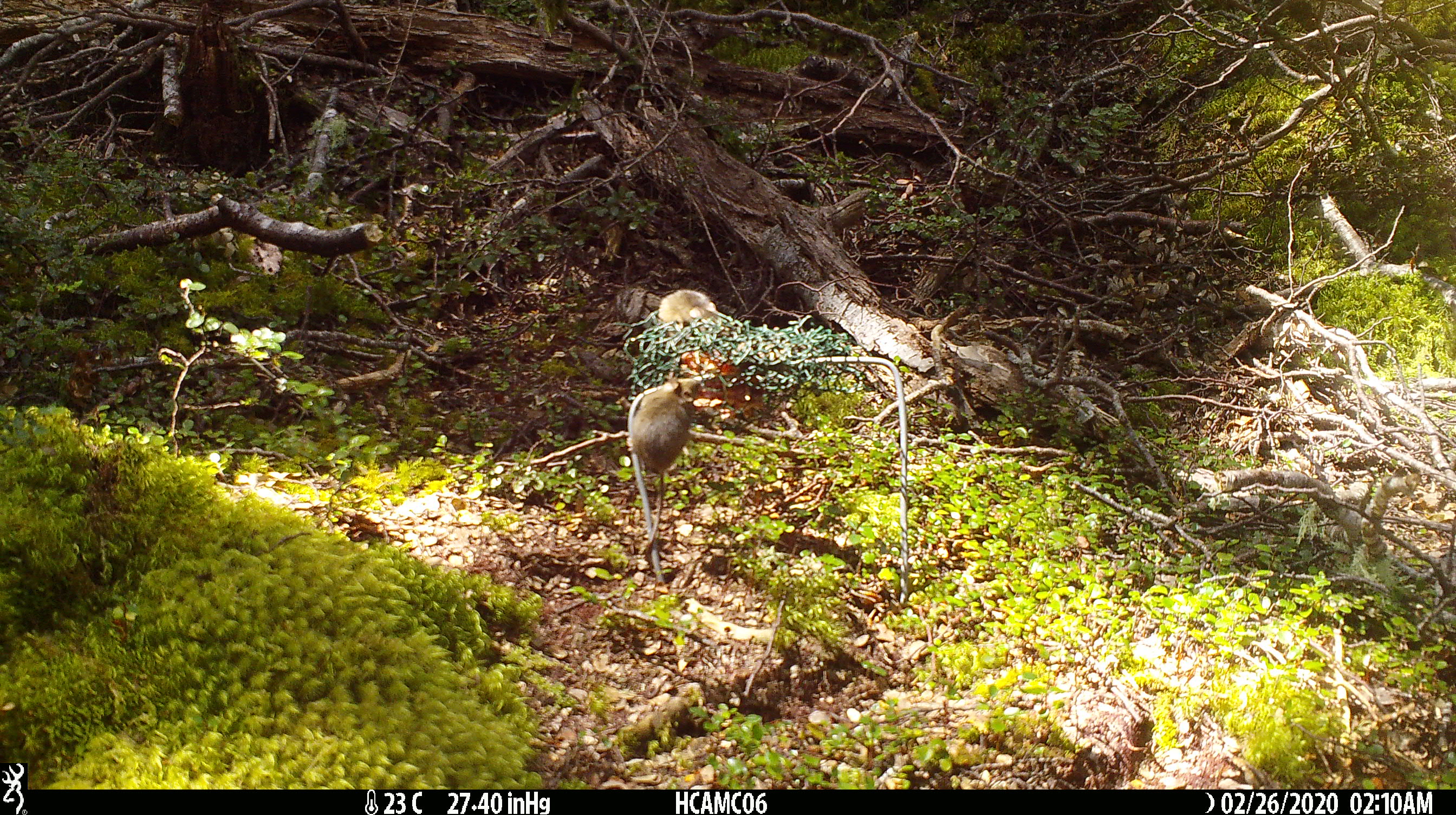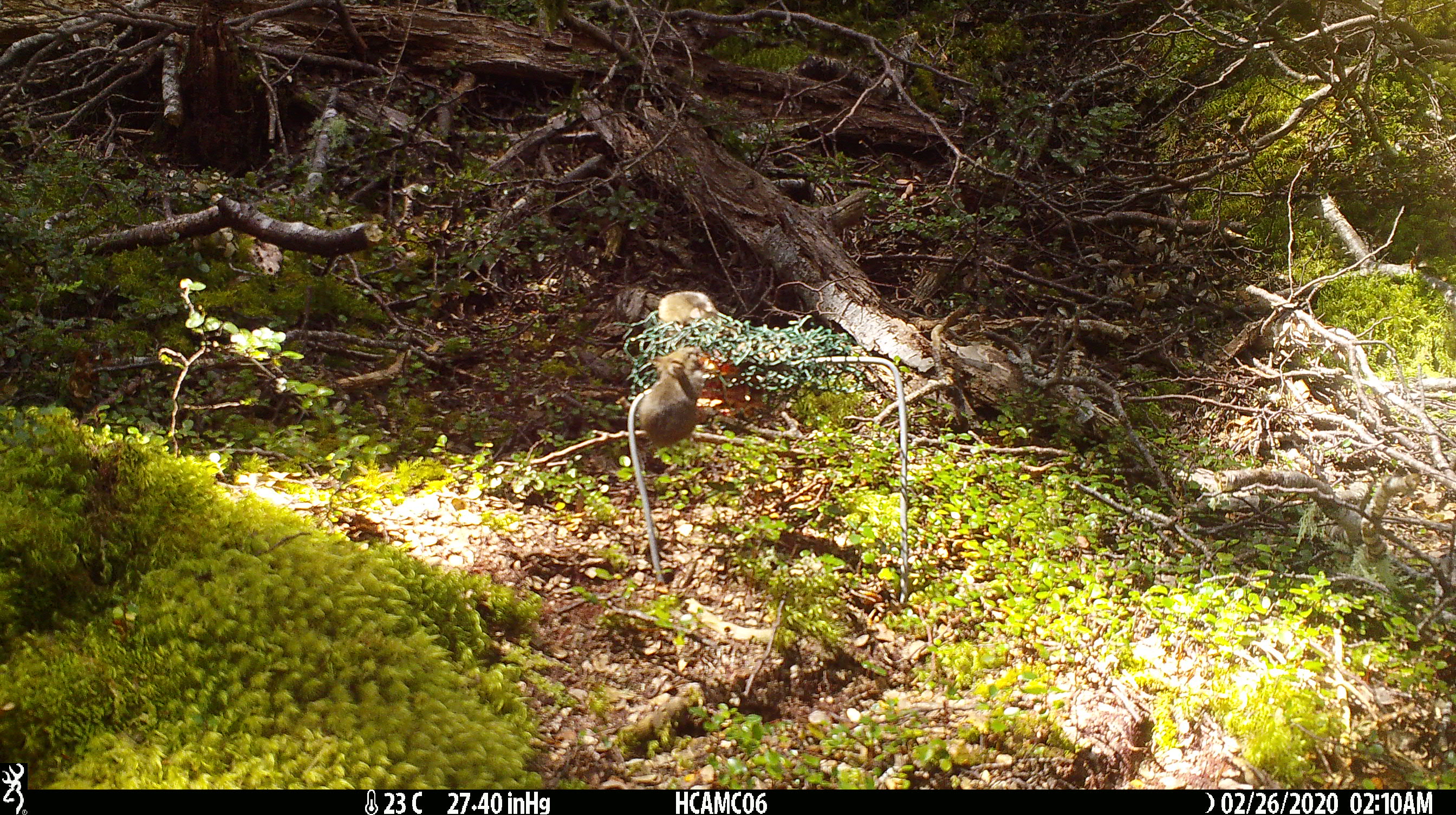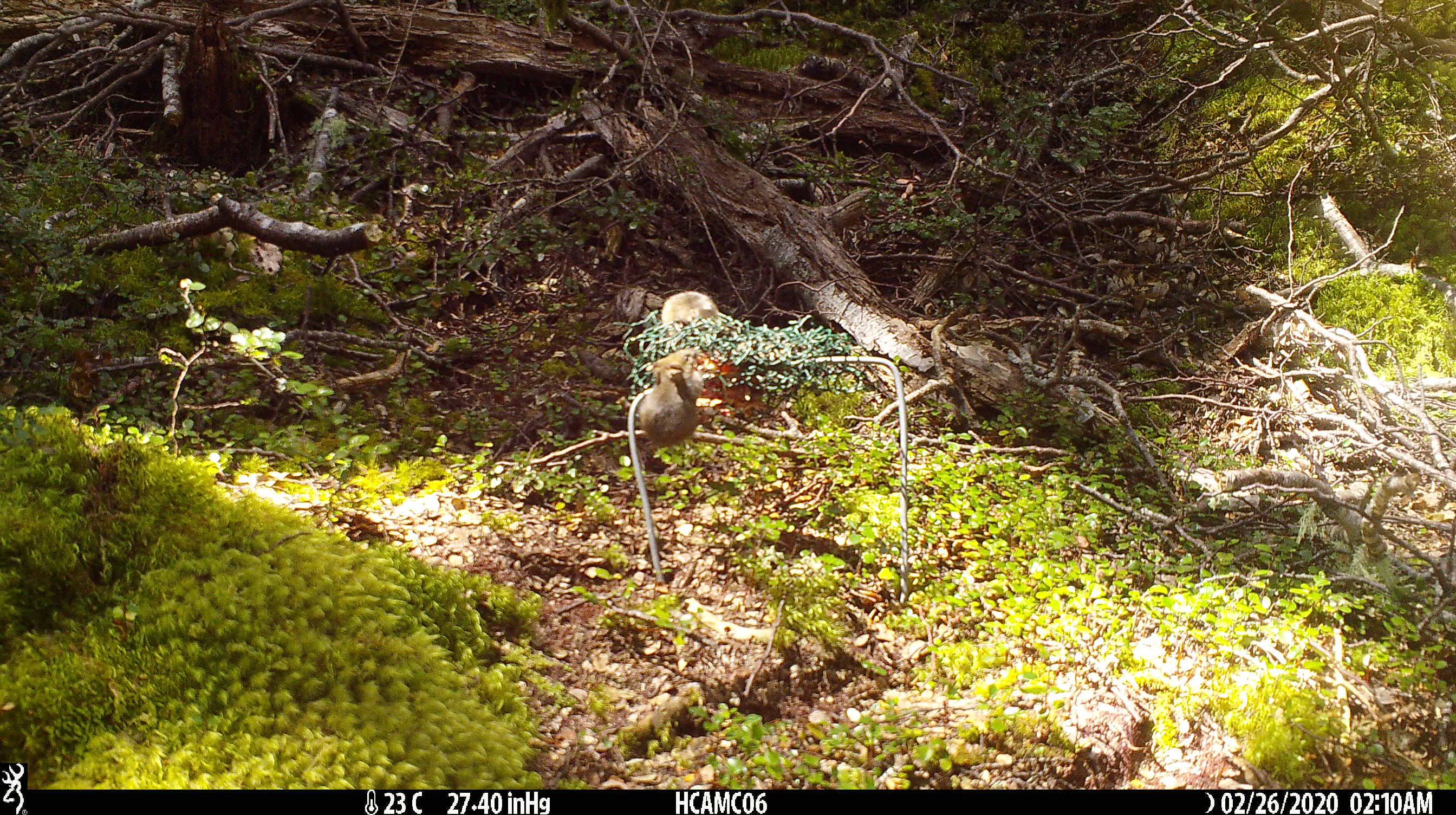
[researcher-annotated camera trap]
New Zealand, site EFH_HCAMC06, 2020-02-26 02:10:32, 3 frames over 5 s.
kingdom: Animalia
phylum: Chordata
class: Mammalia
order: Rodentia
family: Muridae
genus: Mus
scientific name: Mus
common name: mouse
Mouse (Mus).